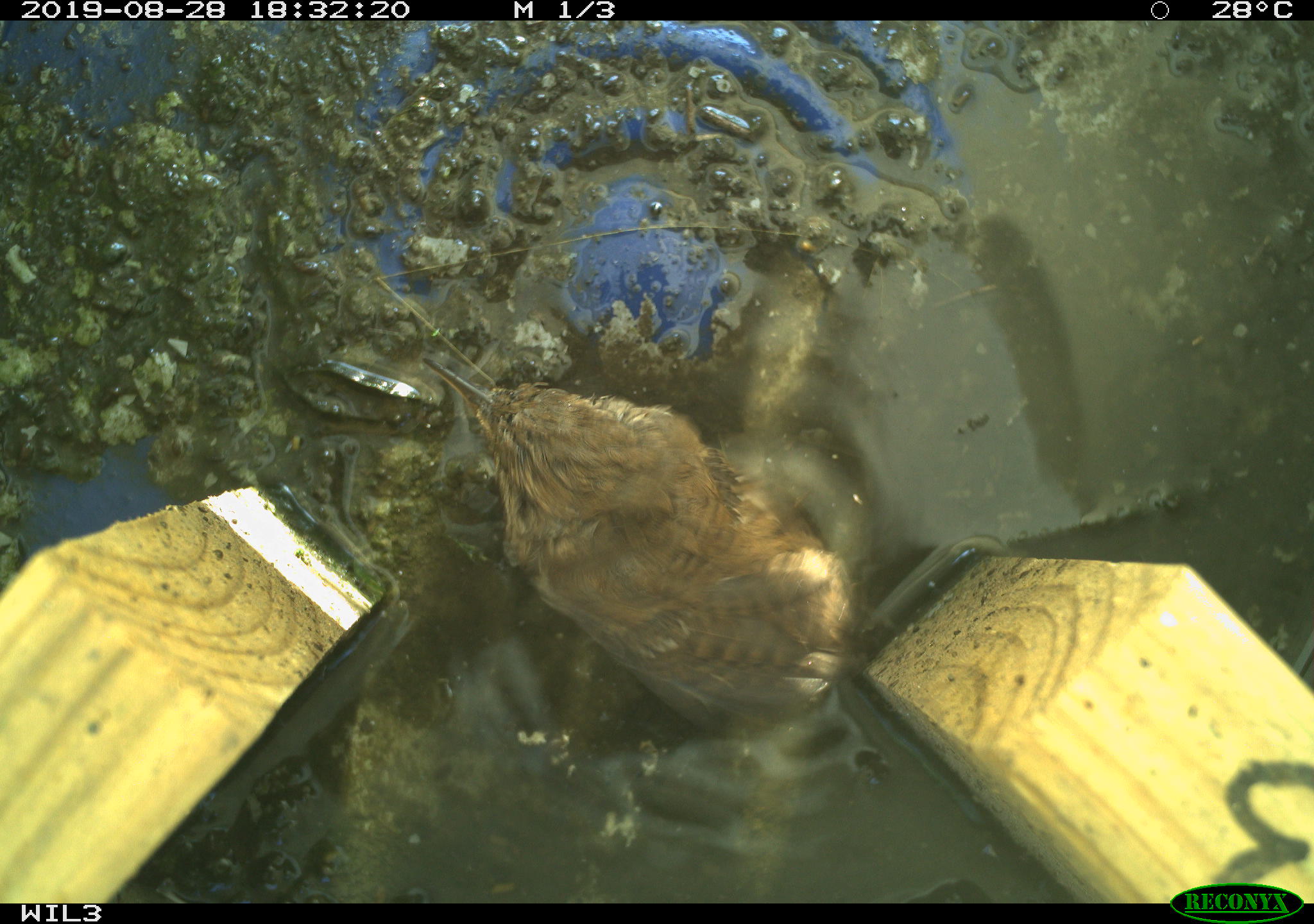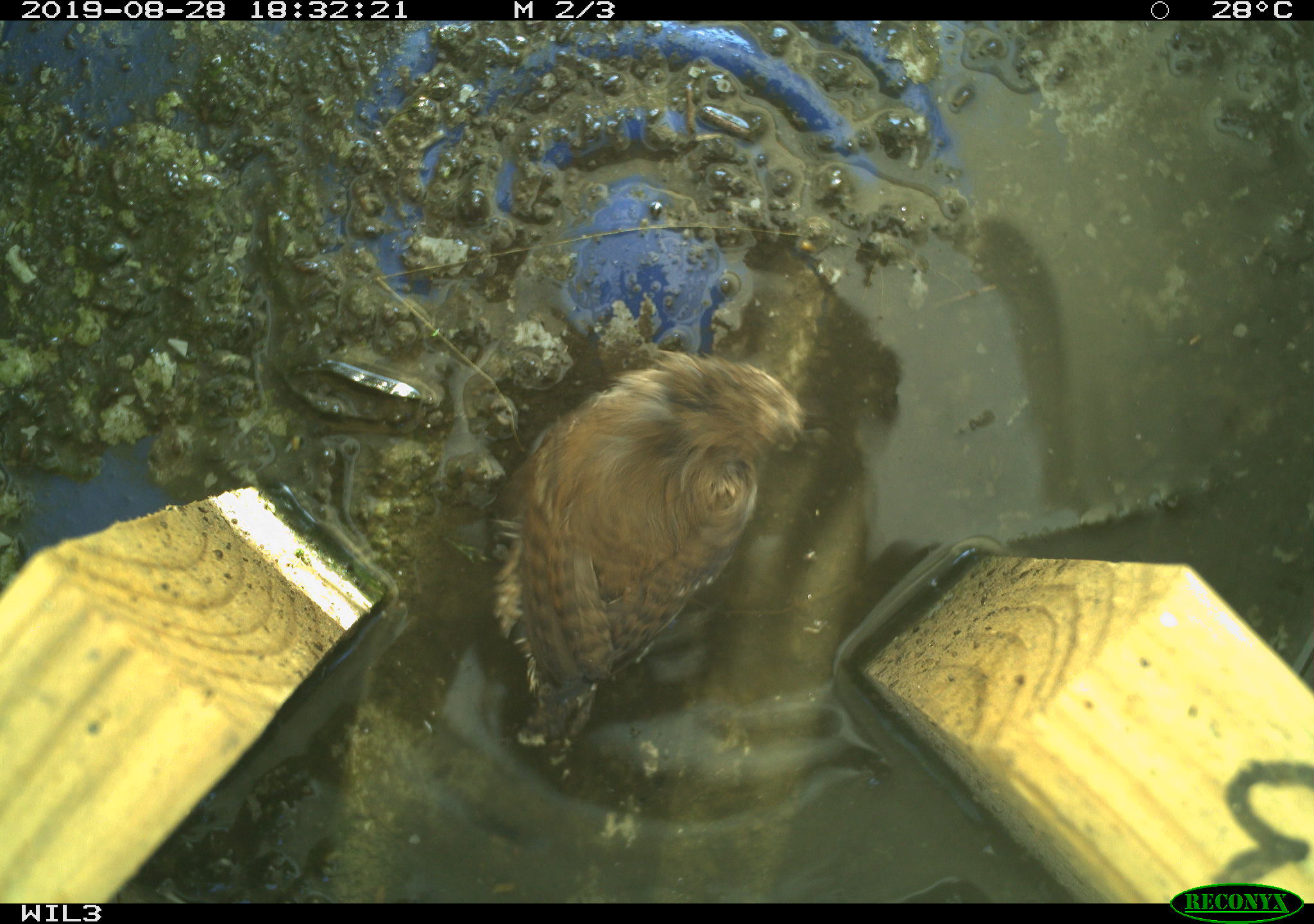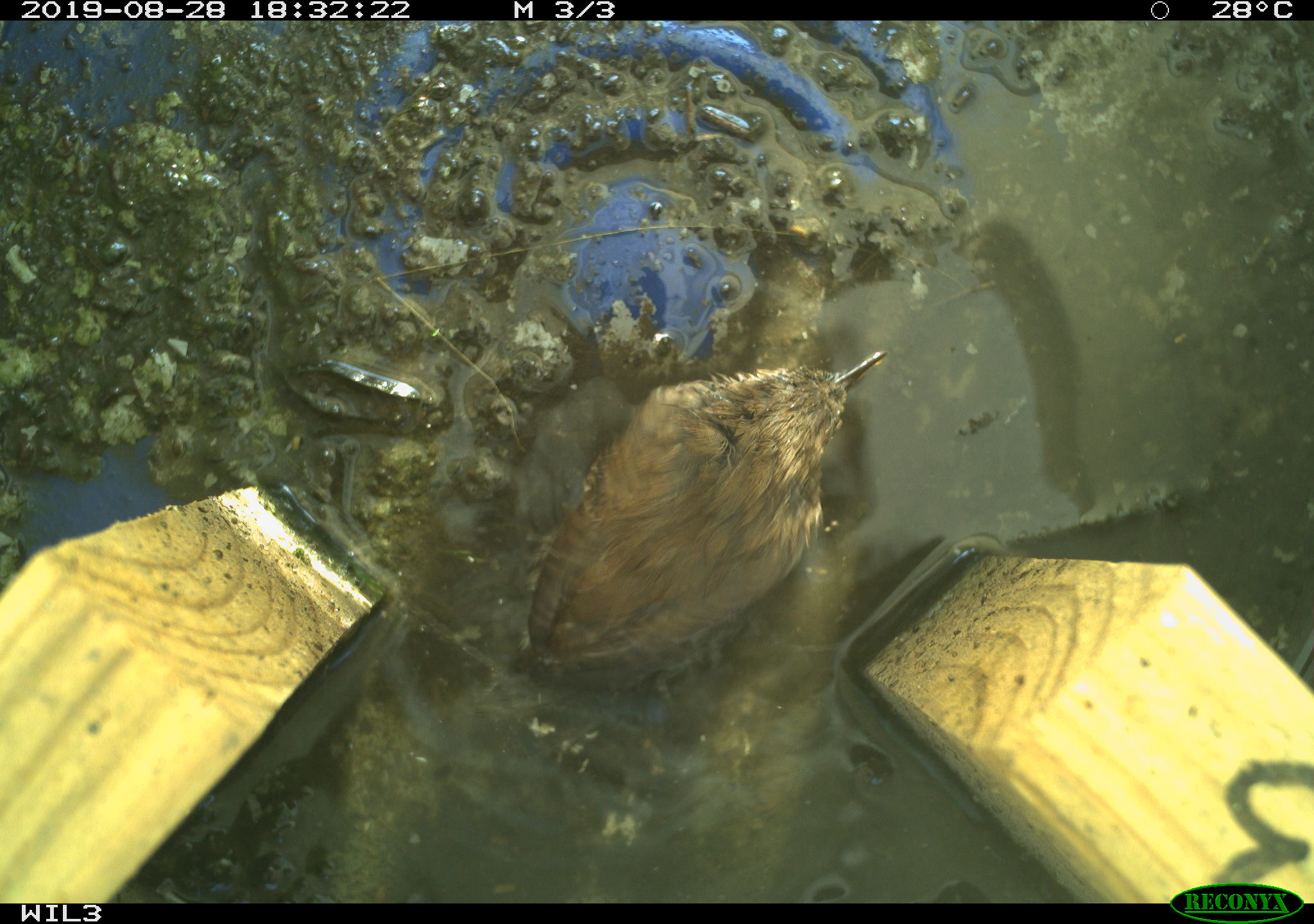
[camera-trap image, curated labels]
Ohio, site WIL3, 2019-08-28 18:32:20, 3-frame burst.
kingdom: Animalia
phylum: Chordata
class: Aves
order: Passeriformes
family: Troglodytidae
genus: Troglodytes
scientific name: Troglodytes aedon aedon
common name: northern house wren